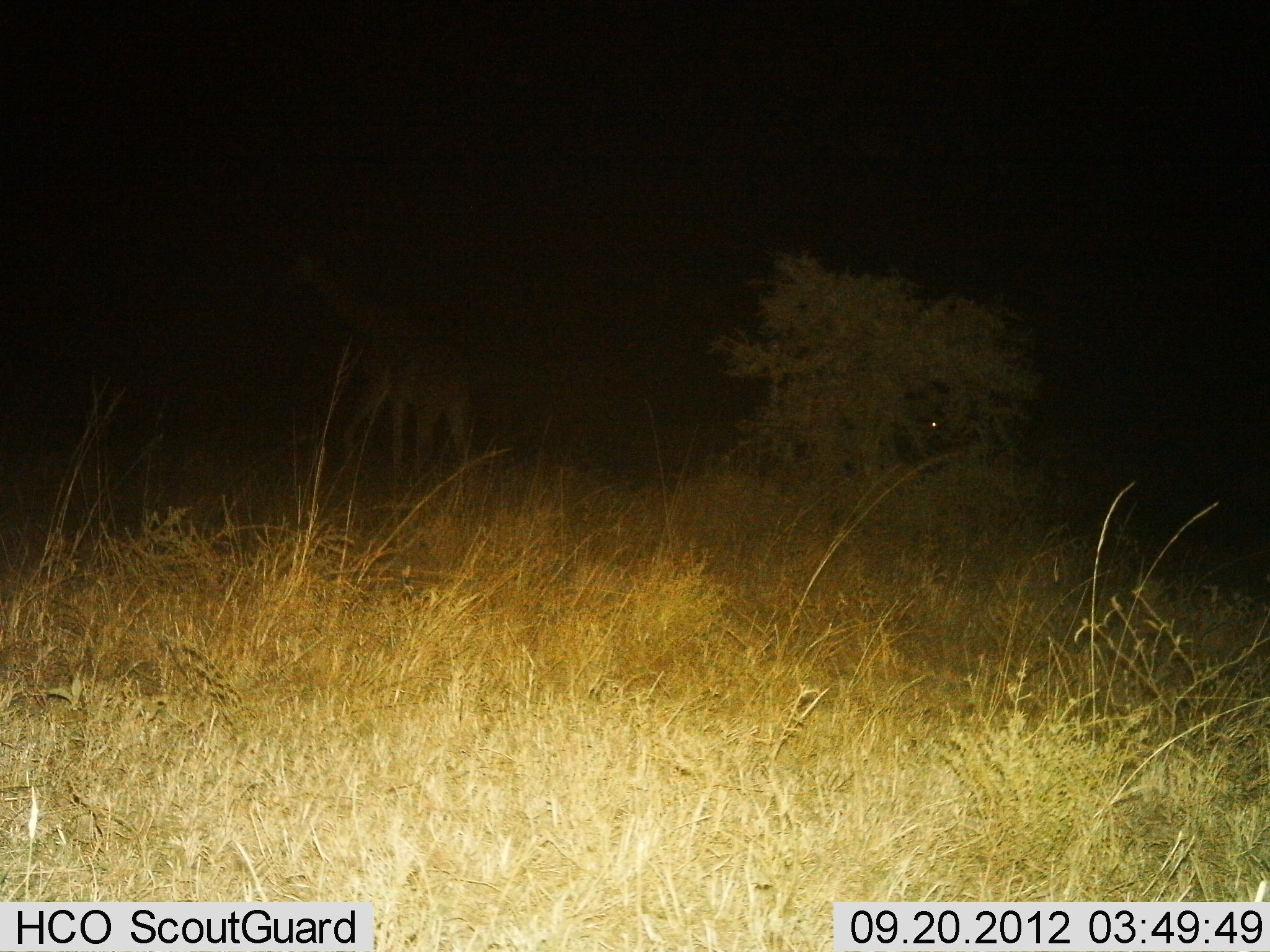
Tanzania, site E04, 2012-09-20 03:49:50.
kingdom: Animalia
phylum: Chordata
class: Mammalia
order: Artiodactyla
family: Giraffidae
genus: Giraffa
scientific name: Giraffa camelopardalis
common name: giraffe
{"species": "giraffe (Giraffa camelopardalis)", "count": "1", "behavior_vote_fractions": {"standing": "20%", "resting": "0%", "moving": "70%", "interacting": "0%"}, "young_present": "0%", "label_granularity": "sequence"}